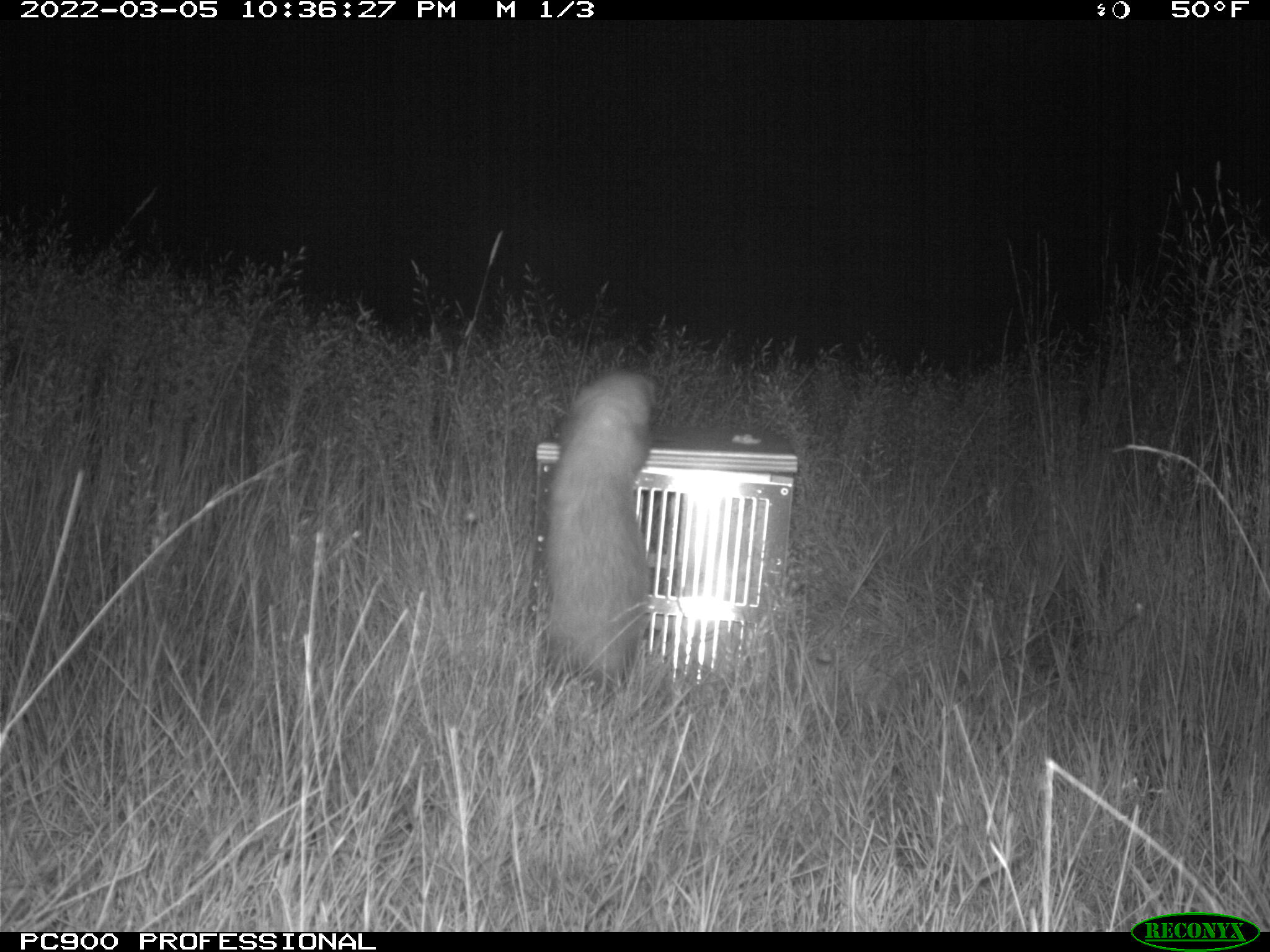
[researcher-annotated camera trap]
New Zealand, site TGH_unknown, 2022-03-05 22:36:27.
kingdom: Animalia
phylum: Chordata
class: Mammalia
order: Carnivora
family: Mustelidae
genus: Mustela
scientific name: Mustela furo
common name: ferret